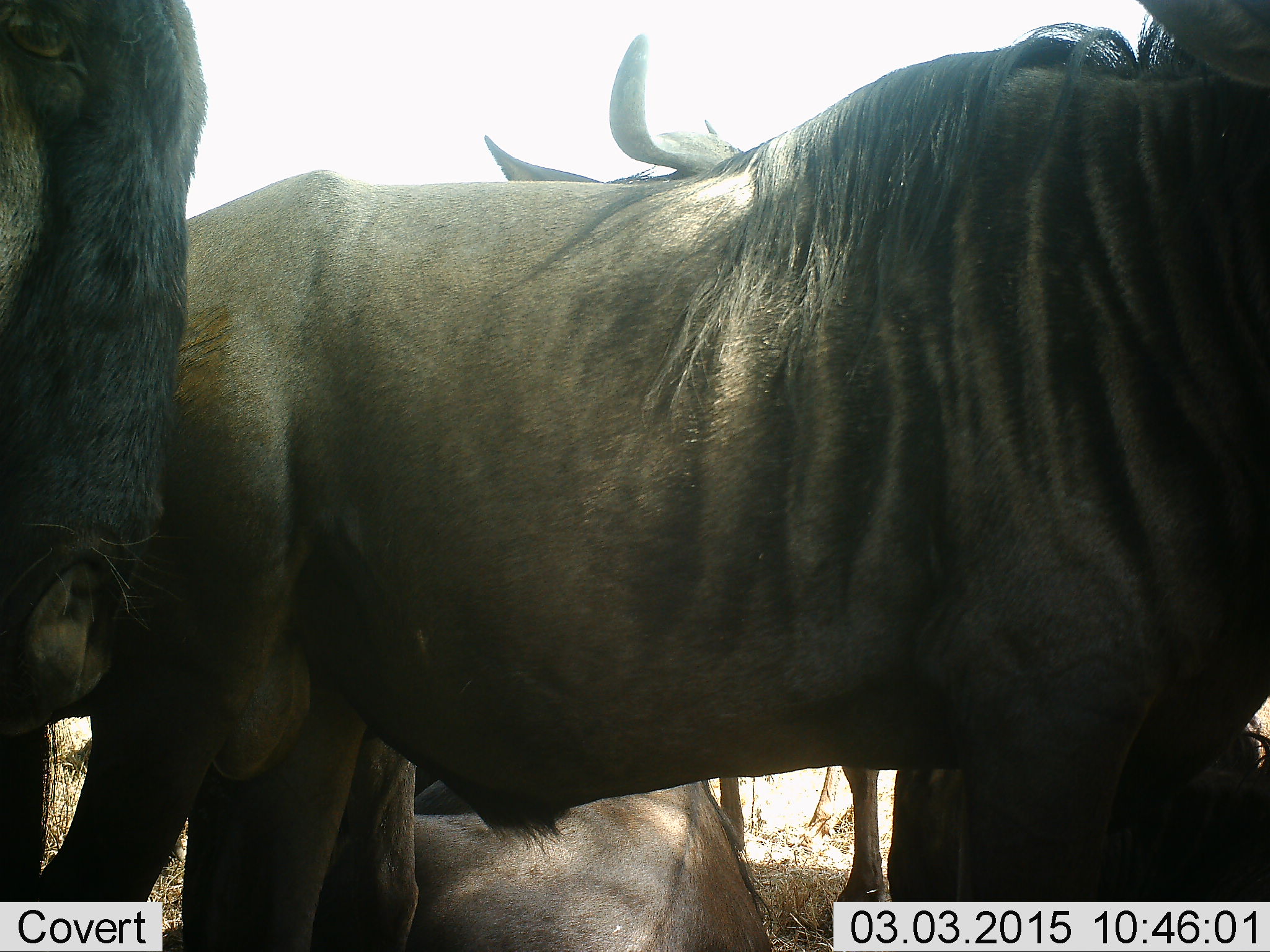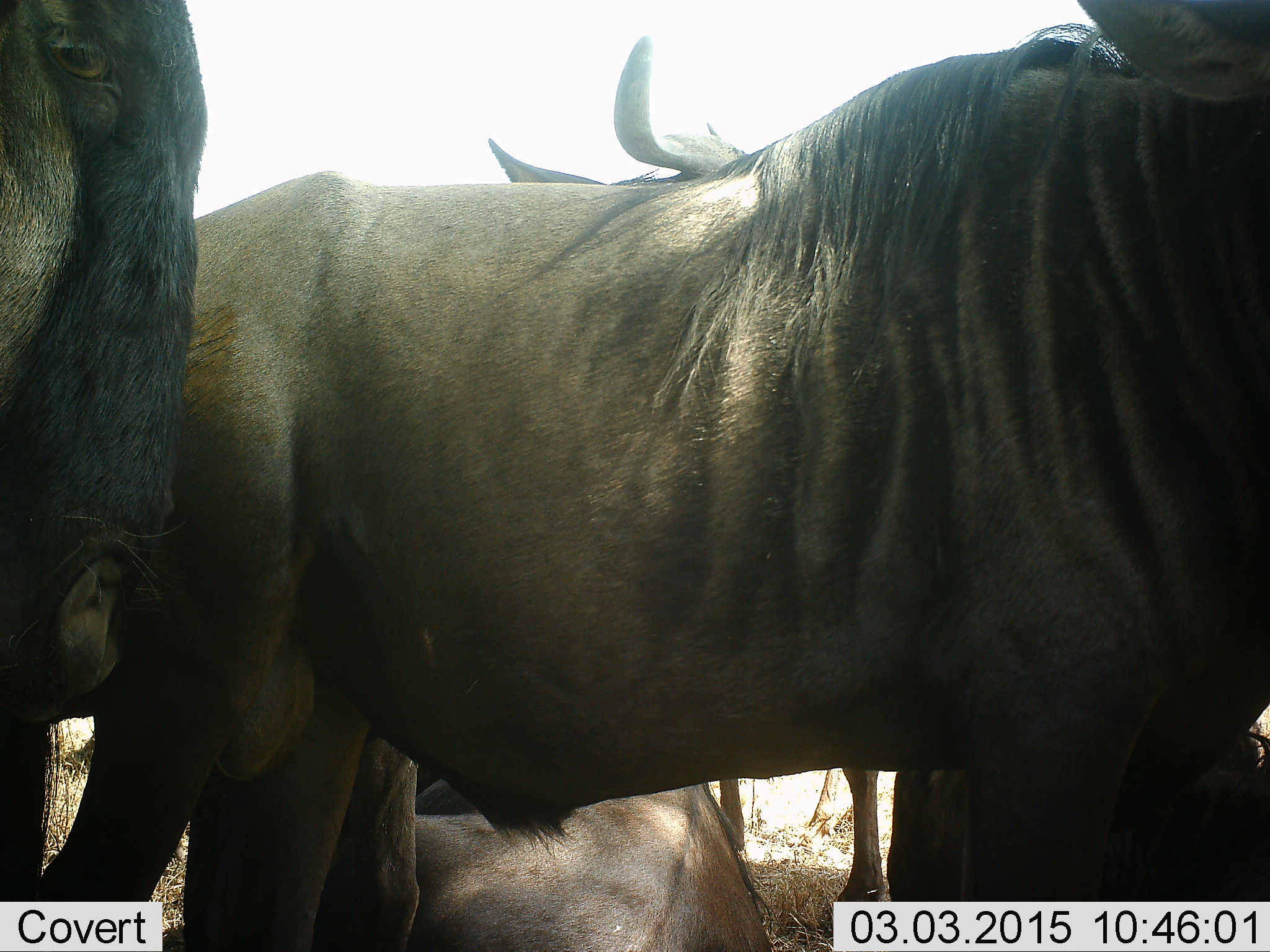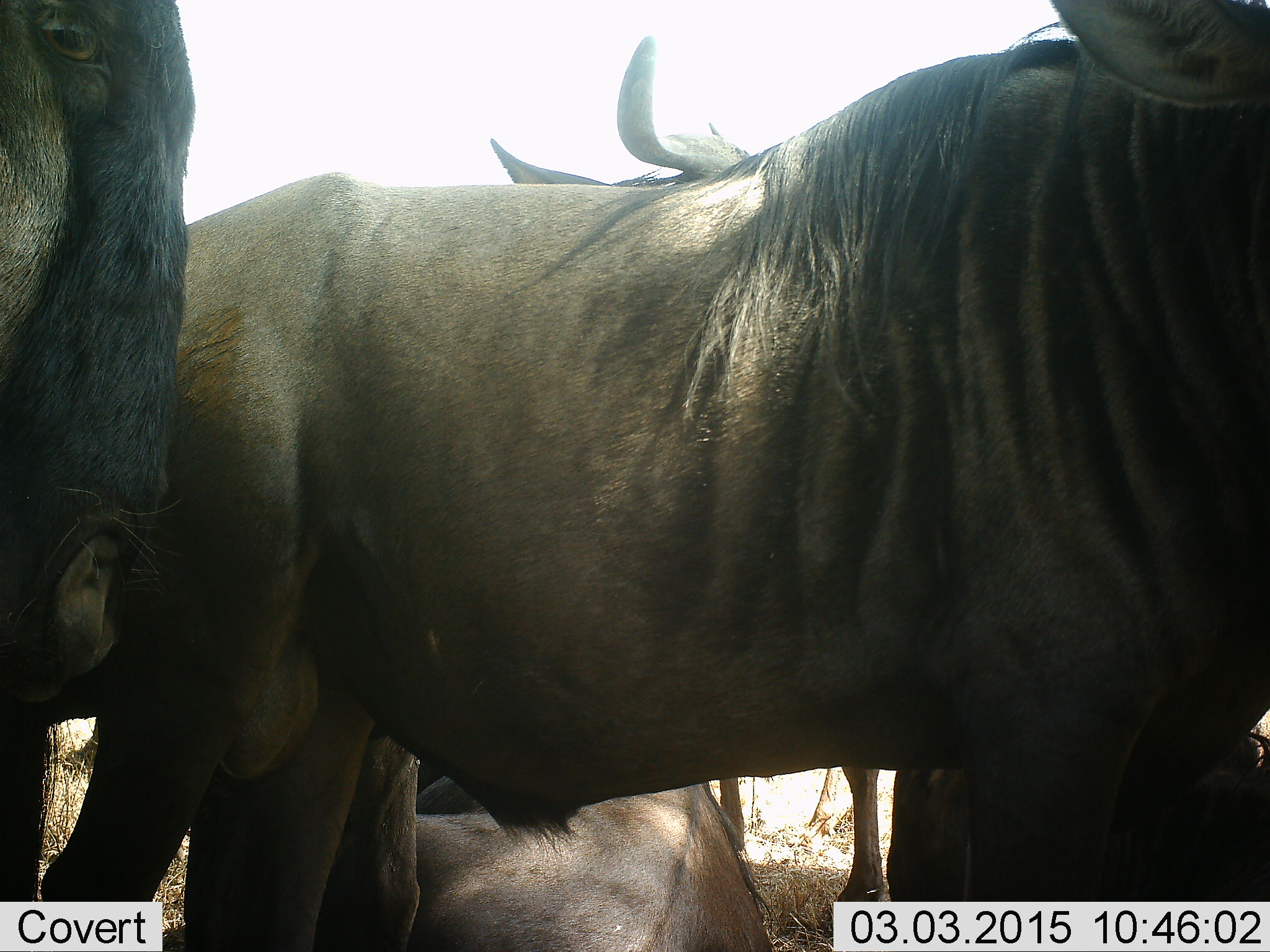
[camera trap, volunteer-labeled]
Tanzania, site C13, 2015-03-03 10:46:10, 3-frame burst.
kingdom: Animalia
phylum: Chordata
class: Mammalia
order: Artiodactyla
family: Bovidae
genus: Connochaetes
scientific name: Connochaetes taurinus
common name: blue wildebeest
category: wildebeest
Wildebeest (blue wildebeest) (Connochaetes taurinus), count 5. Behavior (volunteer vote fractions): standing 80%, resting 70%, moving 0%, interacting 0%. Young present (vote fraction): 10%. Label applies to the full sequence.